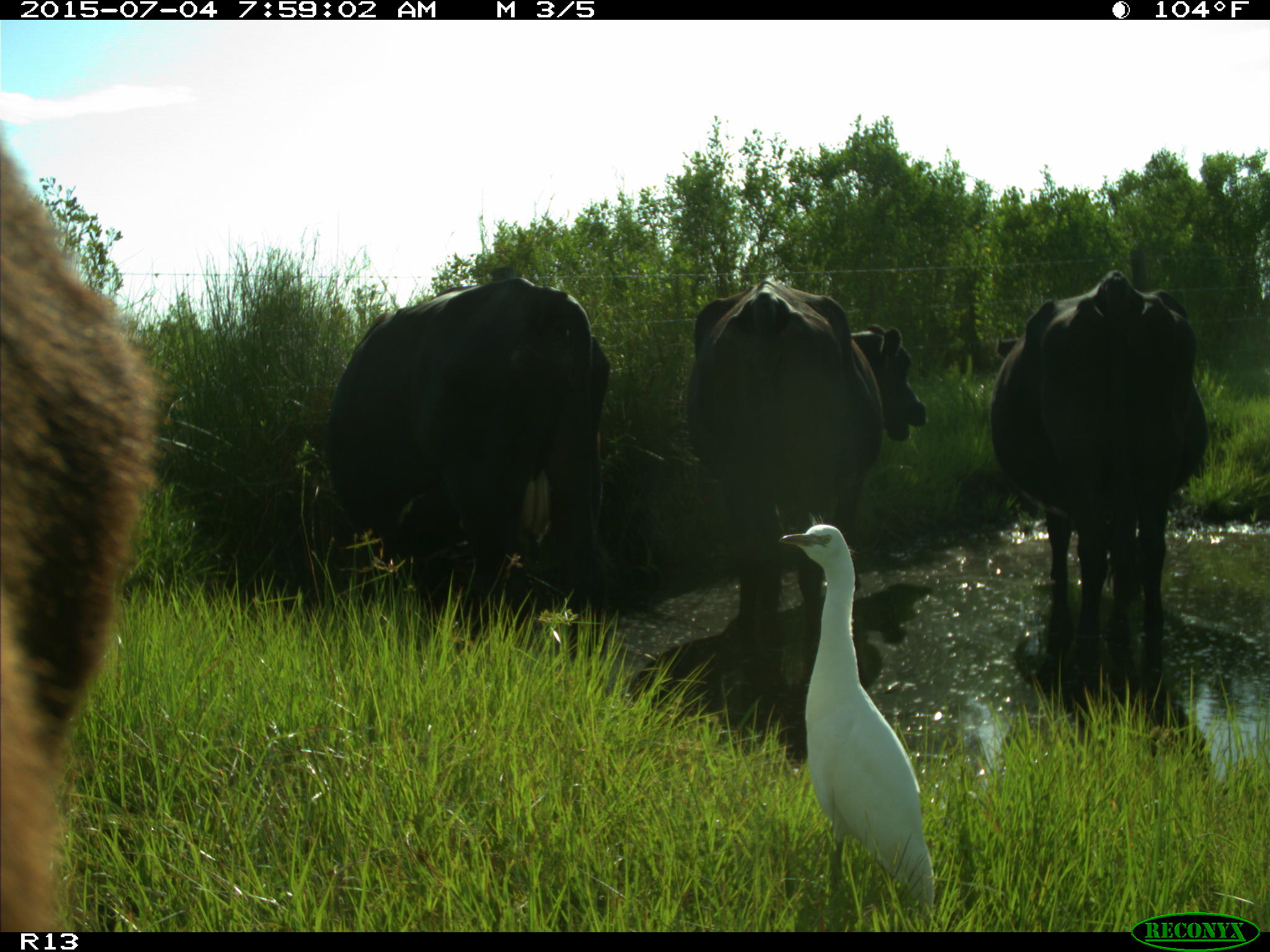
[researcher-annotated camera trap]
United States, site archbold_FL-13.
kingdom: Animalia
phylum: Chordata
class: Mammalia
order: Artiodactyla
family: Bovidae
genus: Bos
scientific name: Bos taurus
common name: domestic cow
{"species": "Bos taurus (domestic cow)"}